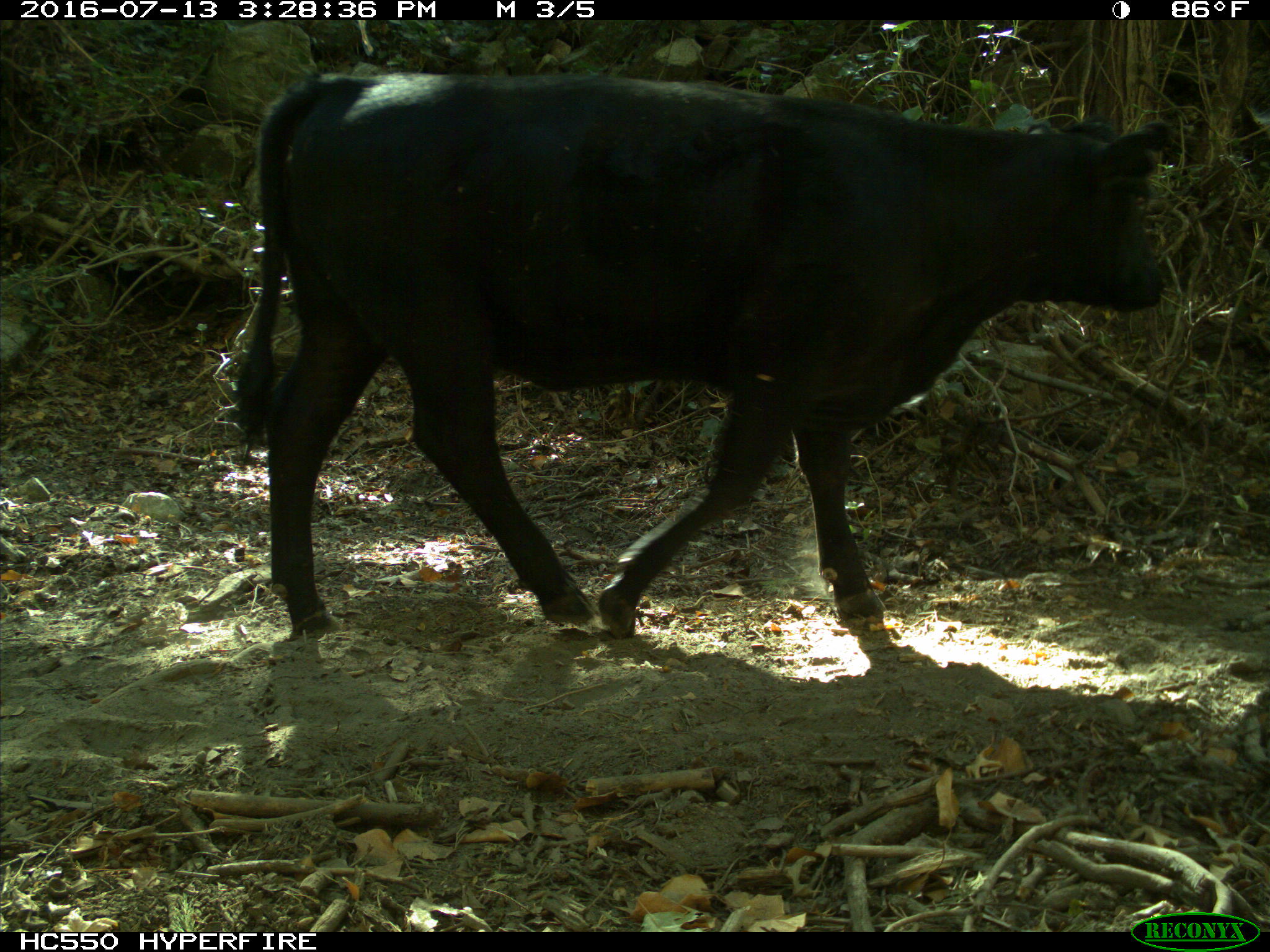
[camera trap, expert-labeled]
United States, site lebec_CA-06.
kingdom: Animalia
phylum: Chordata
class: Mammalia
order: Artiodactyla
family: Bovidae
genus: Bos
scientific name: Bos taurus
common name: domestic cow